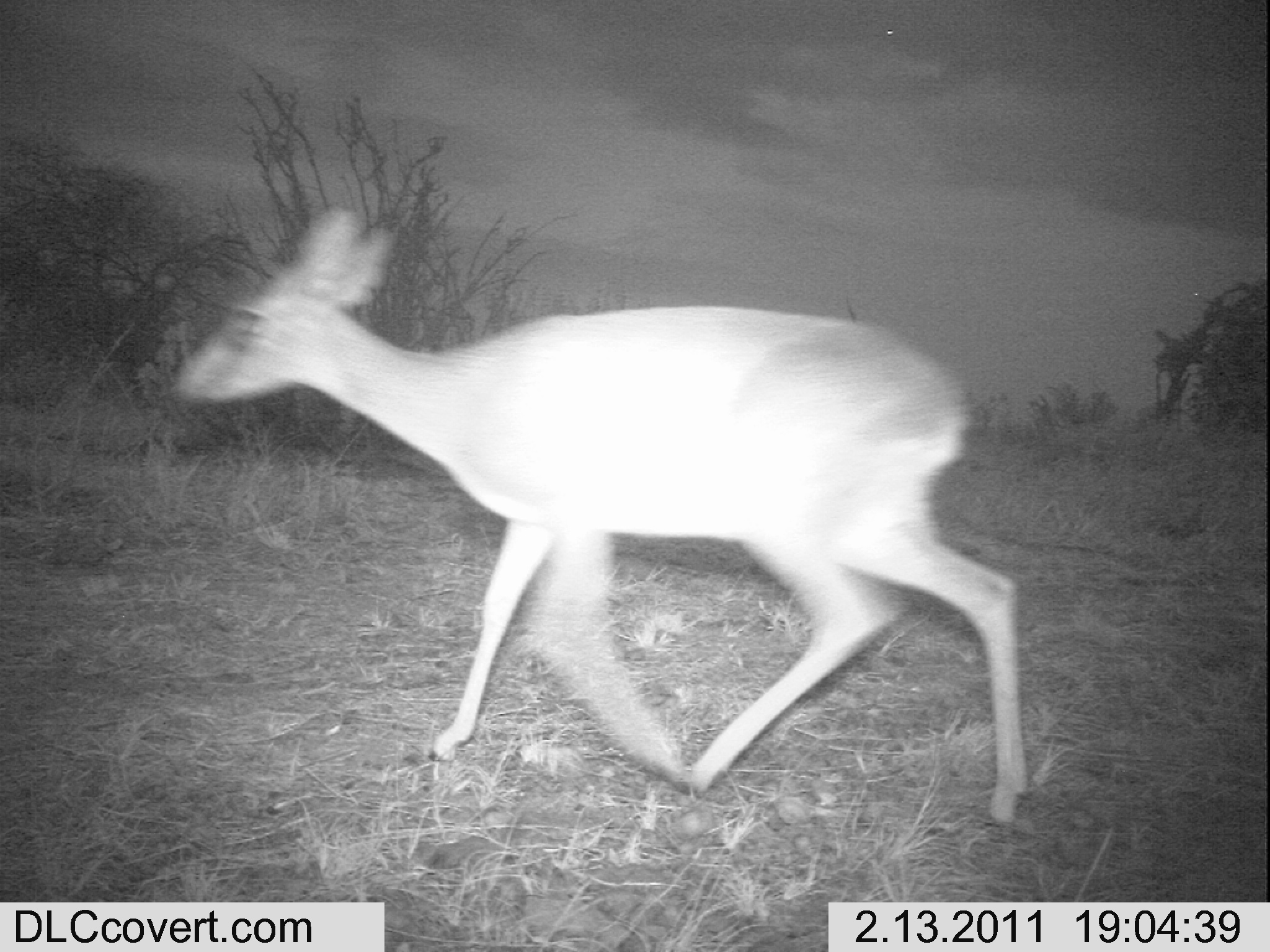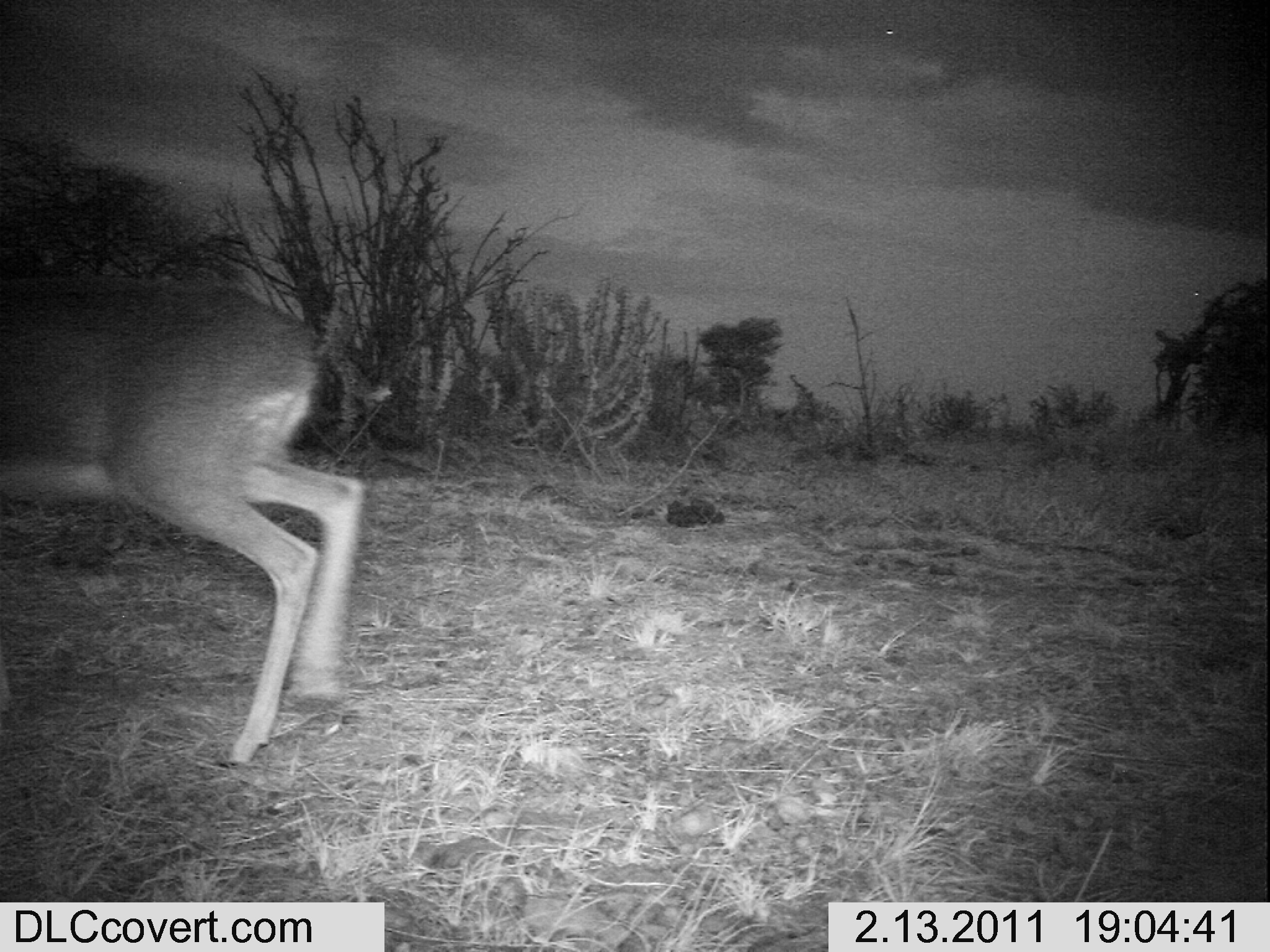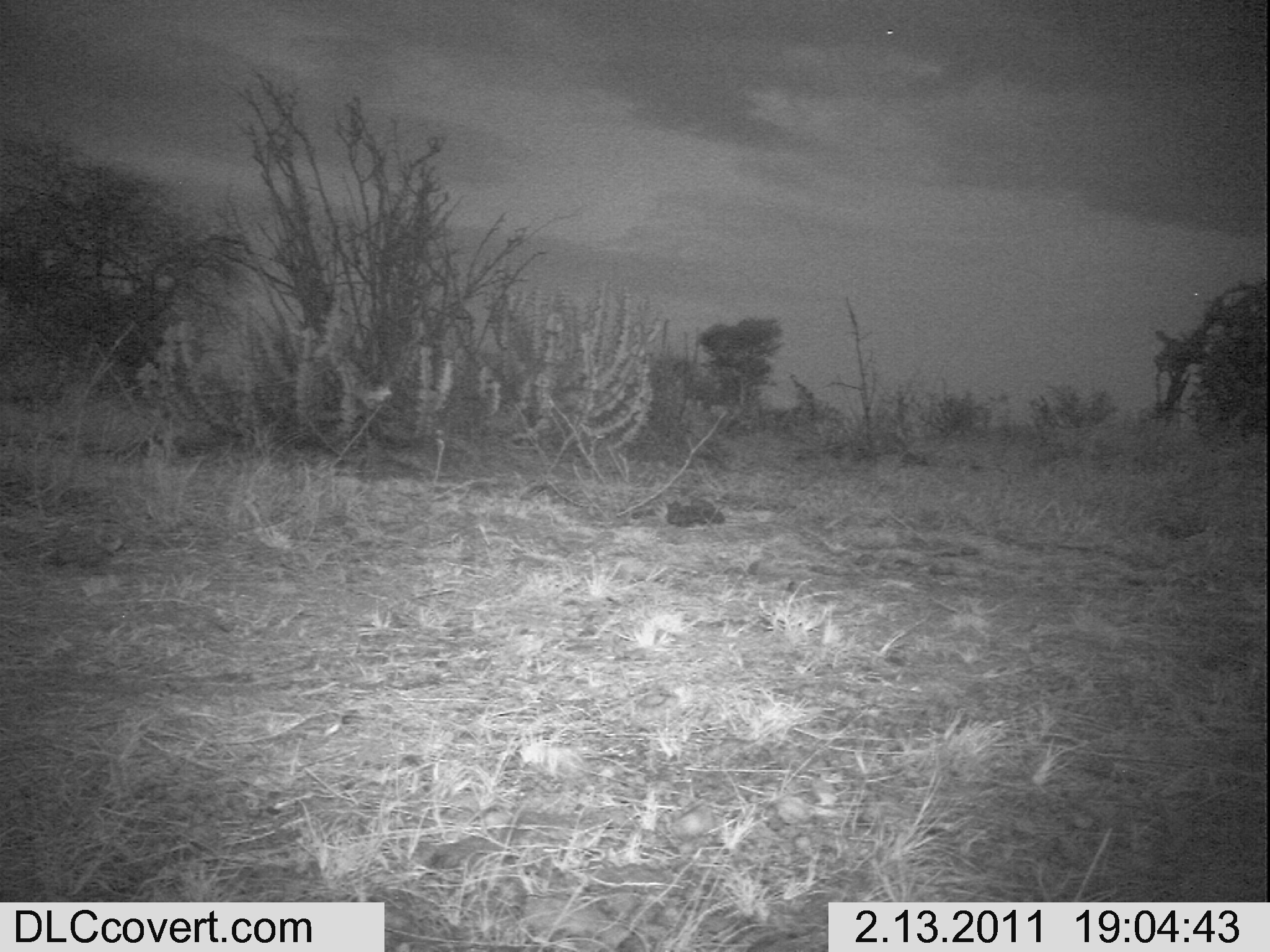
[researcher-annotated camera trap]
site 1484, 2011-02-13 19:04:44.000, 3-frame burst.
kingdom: Animalia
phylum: Chordata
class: Mammalia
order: Artiodactyla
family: Bovidae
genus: Madoqua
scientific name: Madoqua guentheri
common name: günther's dik-dik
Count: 1.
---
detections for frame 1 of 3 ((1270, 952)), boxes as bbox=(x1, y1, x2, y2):
madoqua guentheri: bbox=(179, 209, 1025, 826)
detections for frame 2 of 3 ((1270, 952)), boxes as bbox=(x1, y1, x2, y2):
madoqua guentheri: bbox=(4, 269, 364, 764)